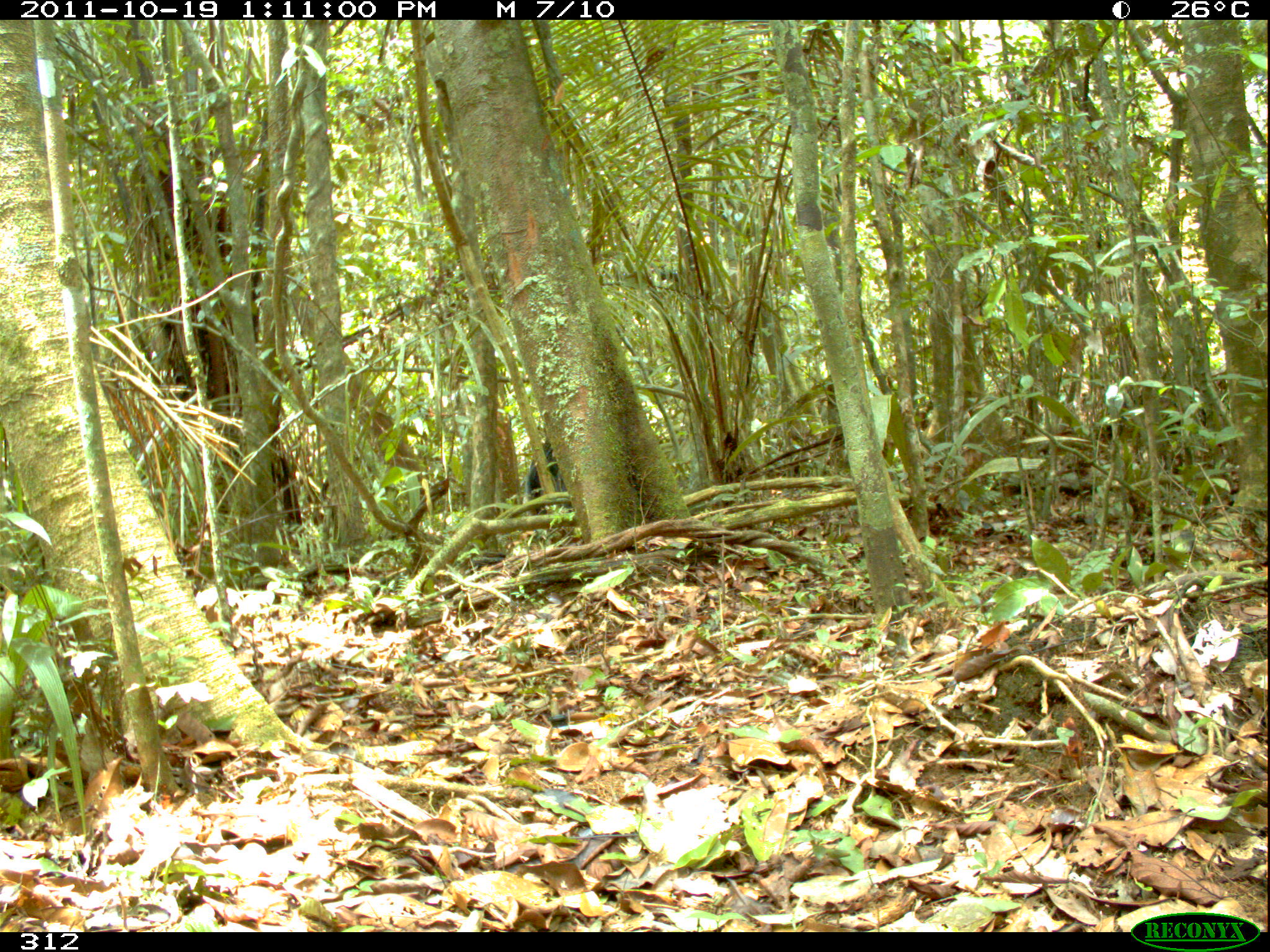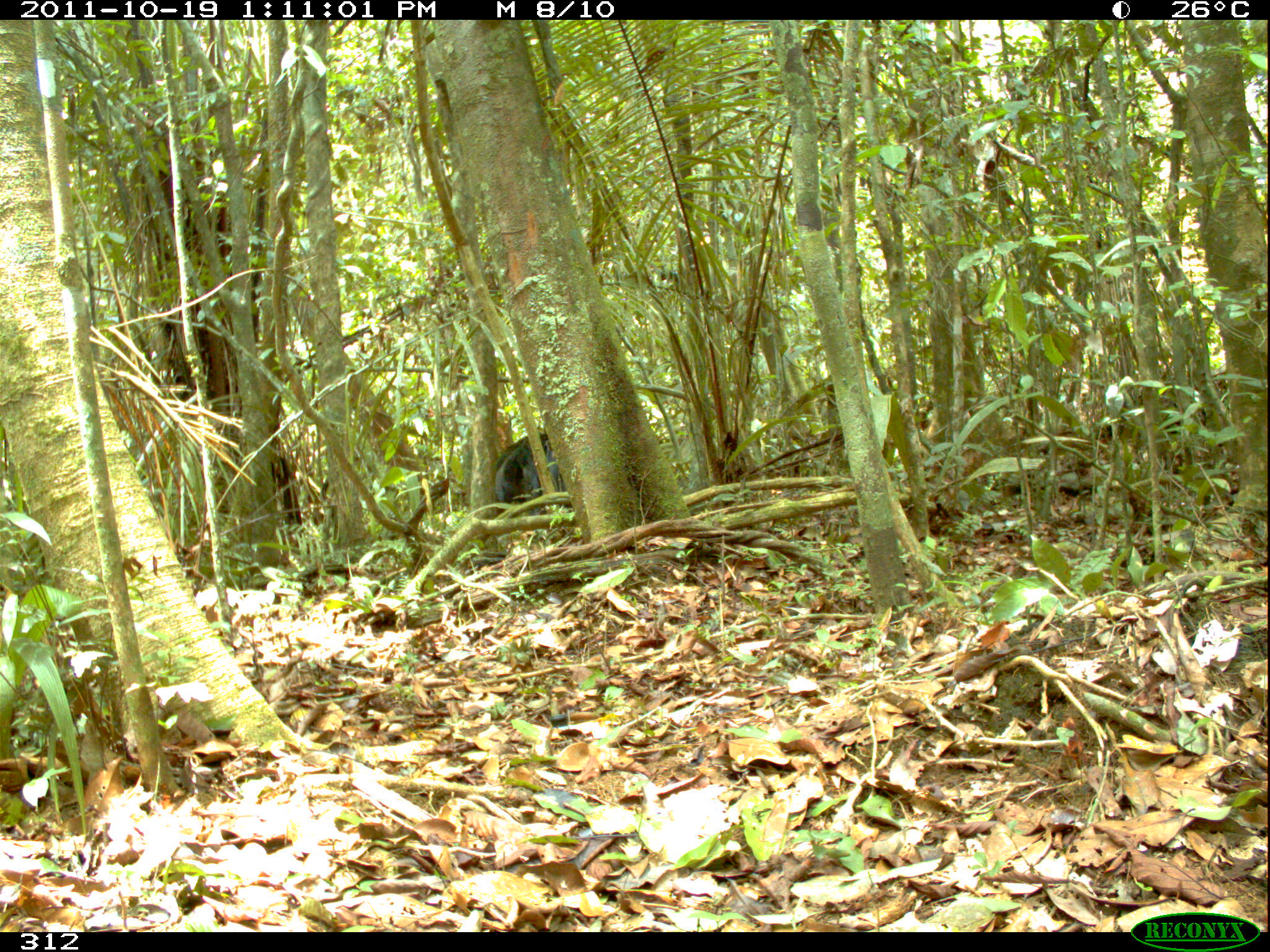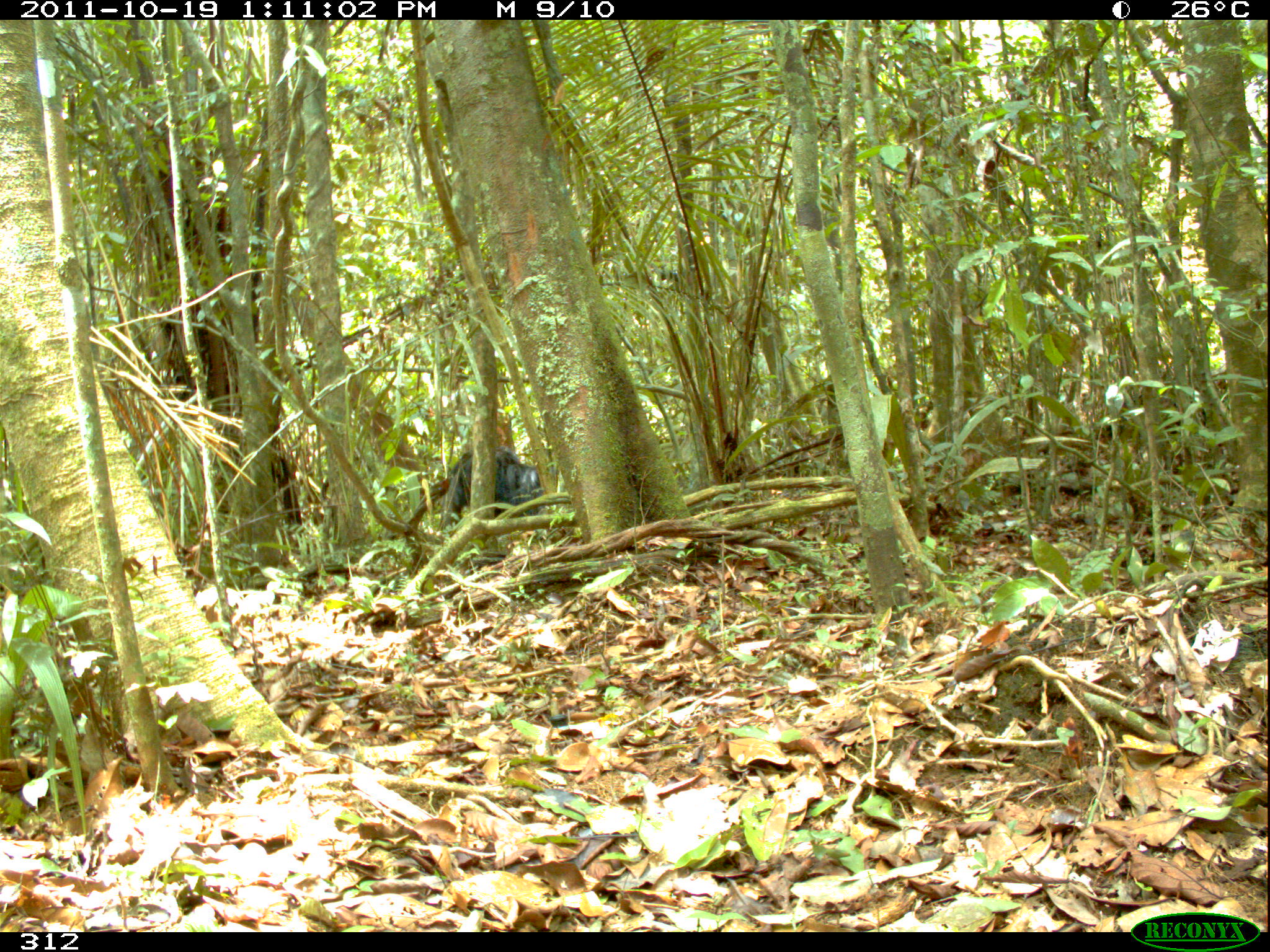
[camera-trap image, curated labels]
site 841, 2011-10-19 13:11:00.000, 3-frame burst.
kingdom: Animalia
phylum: Chordata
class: Mammalia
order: Pilosa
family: Myrmecophagidae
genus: Myrmecophaga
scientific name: Myrmecophaga tridactyla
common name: giant anteater